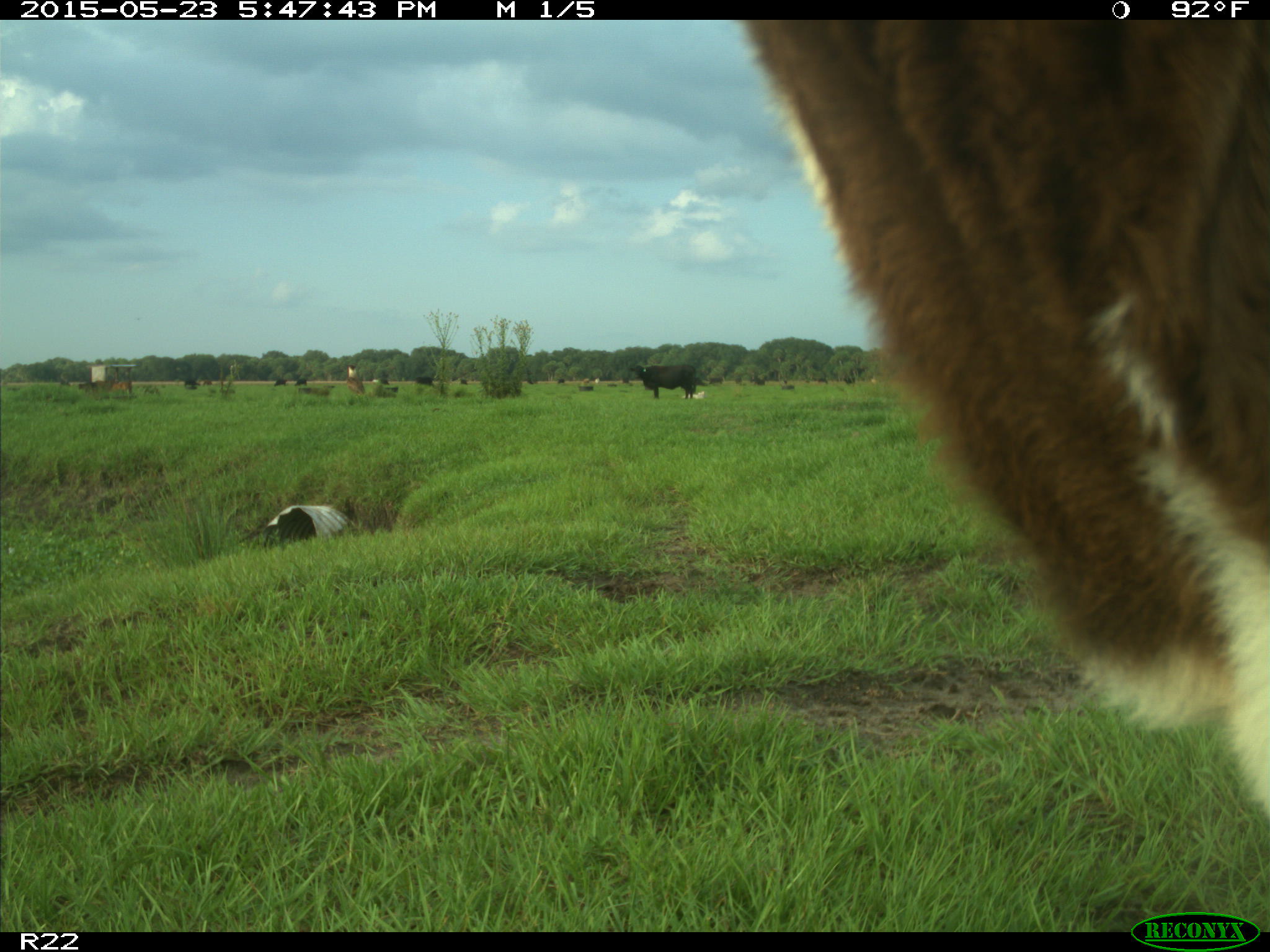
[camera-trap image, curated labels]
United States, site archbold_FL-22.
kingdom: Animalia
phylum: Chordata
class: Mammalia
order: Artiodactyla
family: Bovidae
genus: Bos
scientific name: Bos taurus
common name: domestic cow